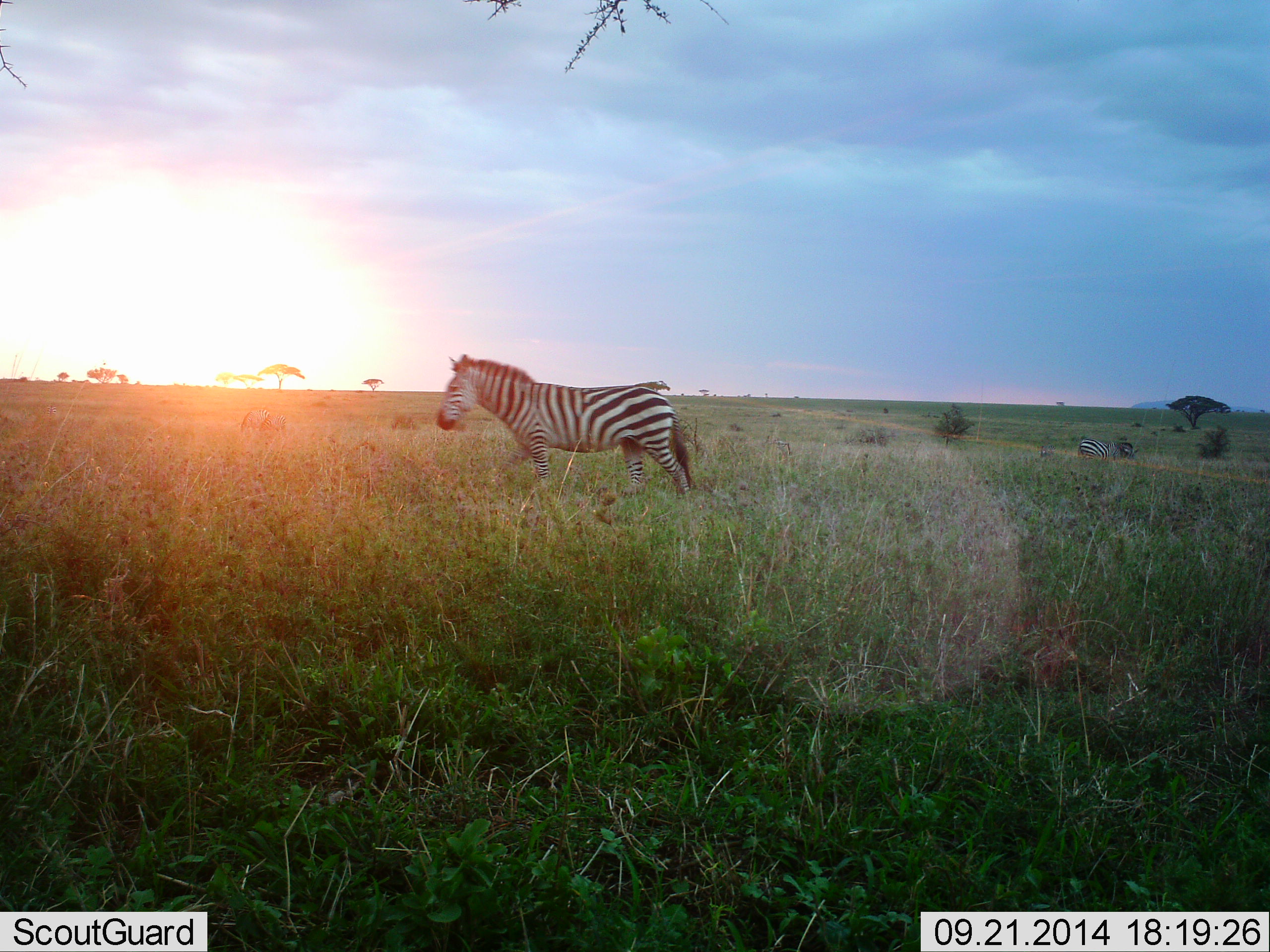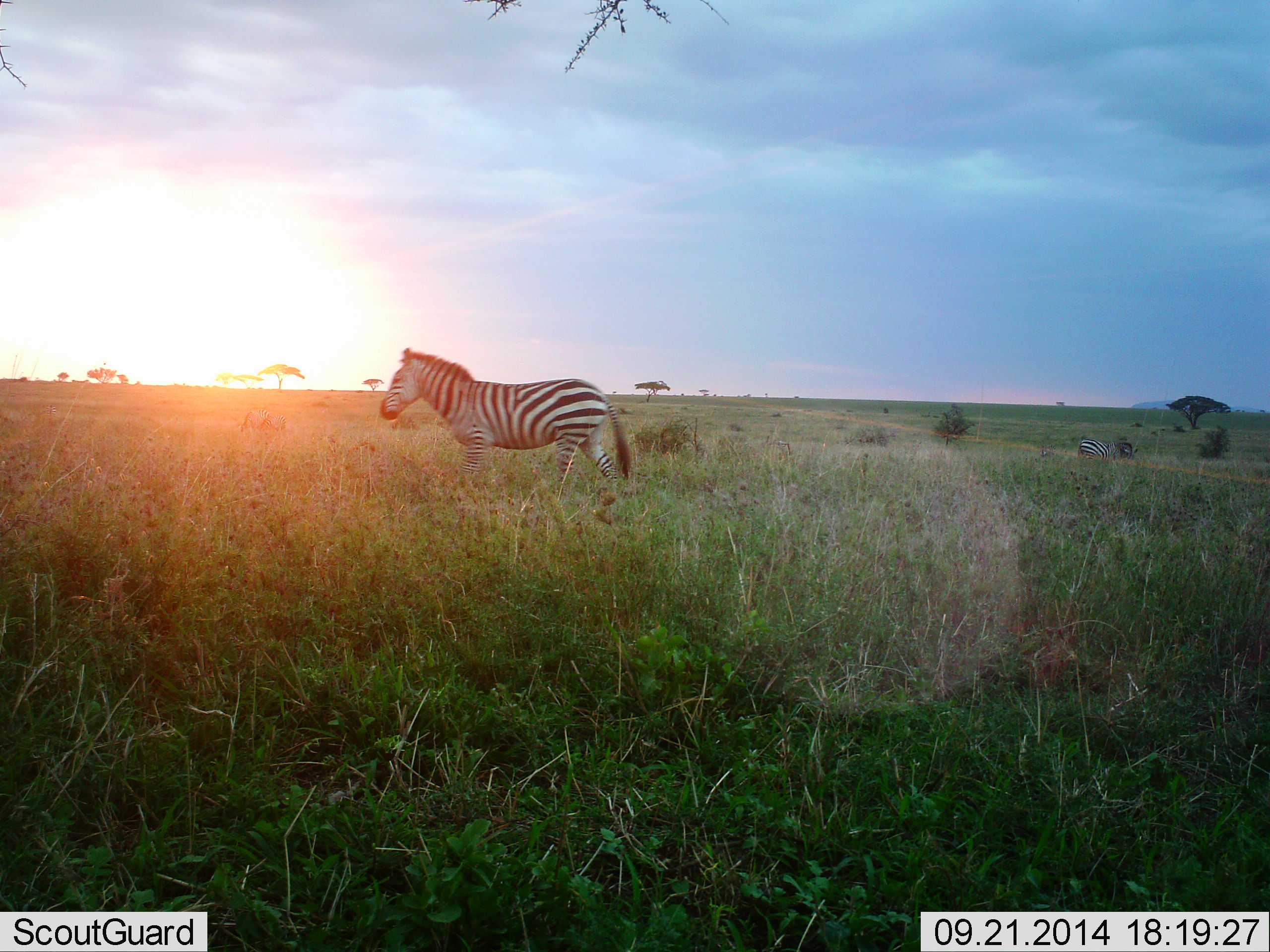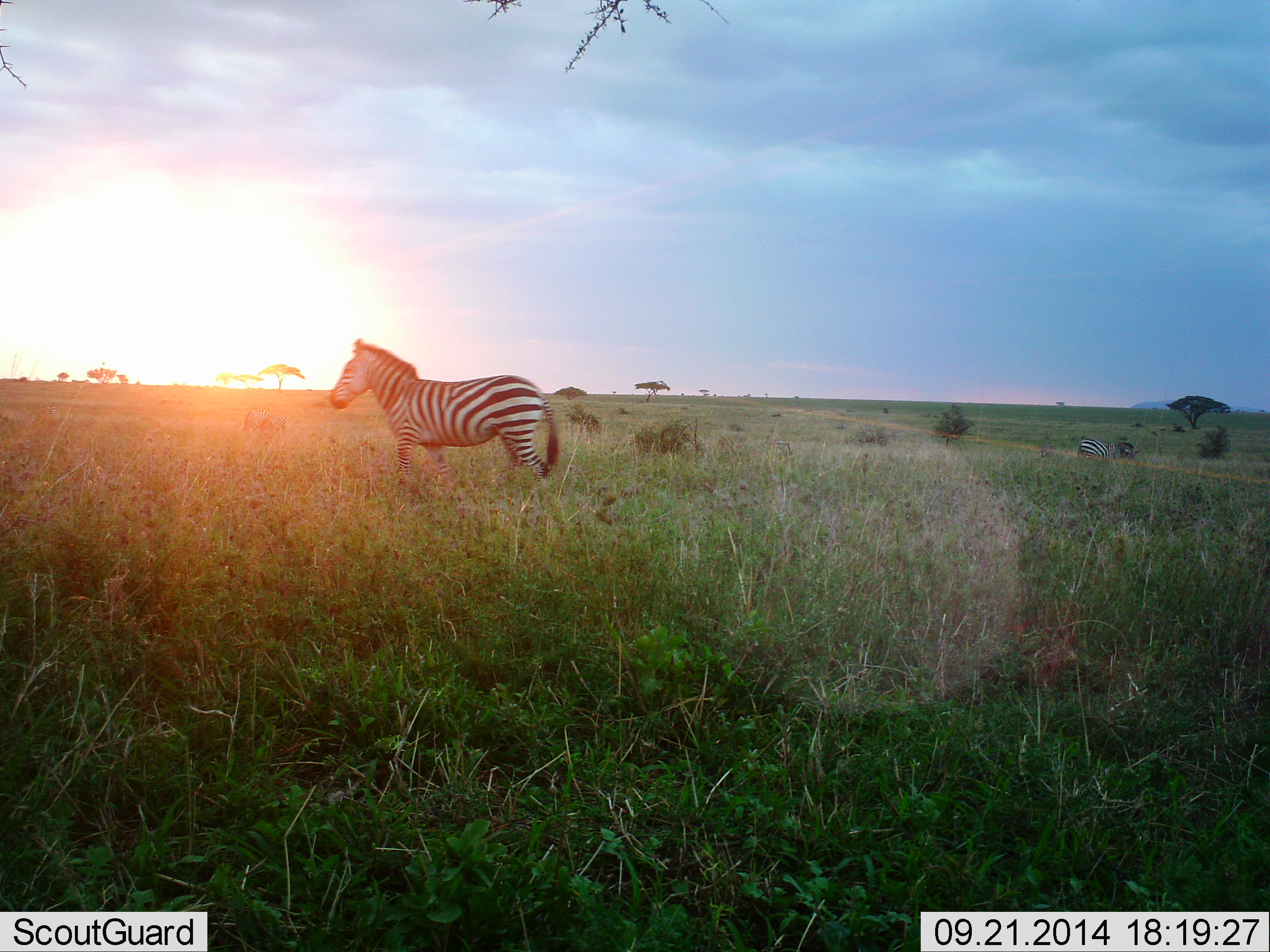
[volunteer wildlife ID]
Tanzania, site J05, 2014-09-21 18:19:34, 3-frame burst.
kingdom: Animalia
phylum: Chordata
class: Mammalia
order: Perissodactyla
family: Equidae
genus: Equus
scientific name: Equus quagga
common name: plains zebra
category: zebra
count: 2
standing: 20%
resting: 10%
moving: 100%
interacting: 0%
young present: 0%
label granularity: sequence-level